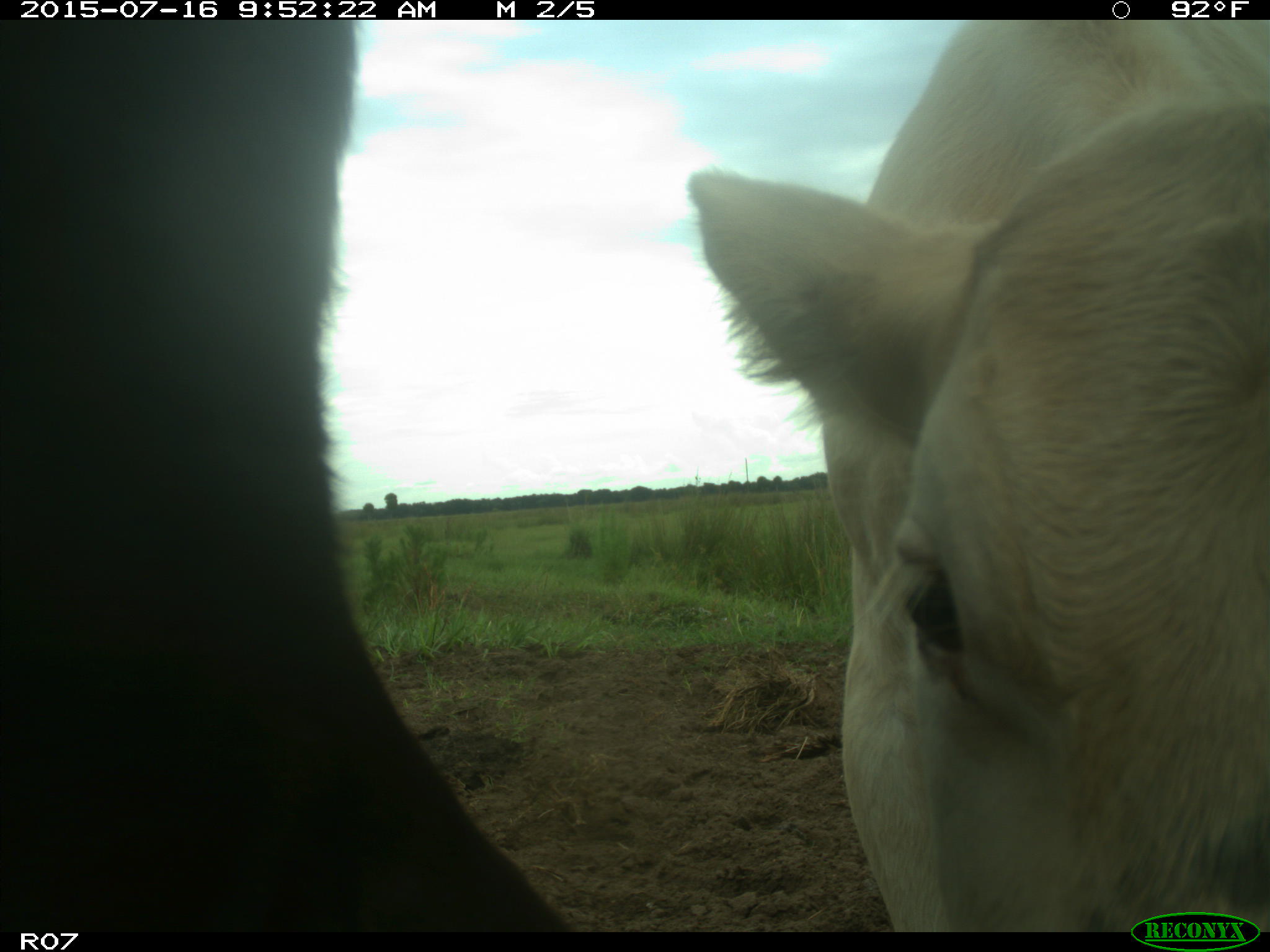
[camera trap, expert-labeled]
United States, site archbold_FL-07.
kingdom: Animalia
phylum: Chordata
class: Mammalia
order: Artiodactyla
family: Bovidae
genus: Bos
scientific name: Bos taurus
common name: domestic cow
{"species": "Bos taurus (domestic cow)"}